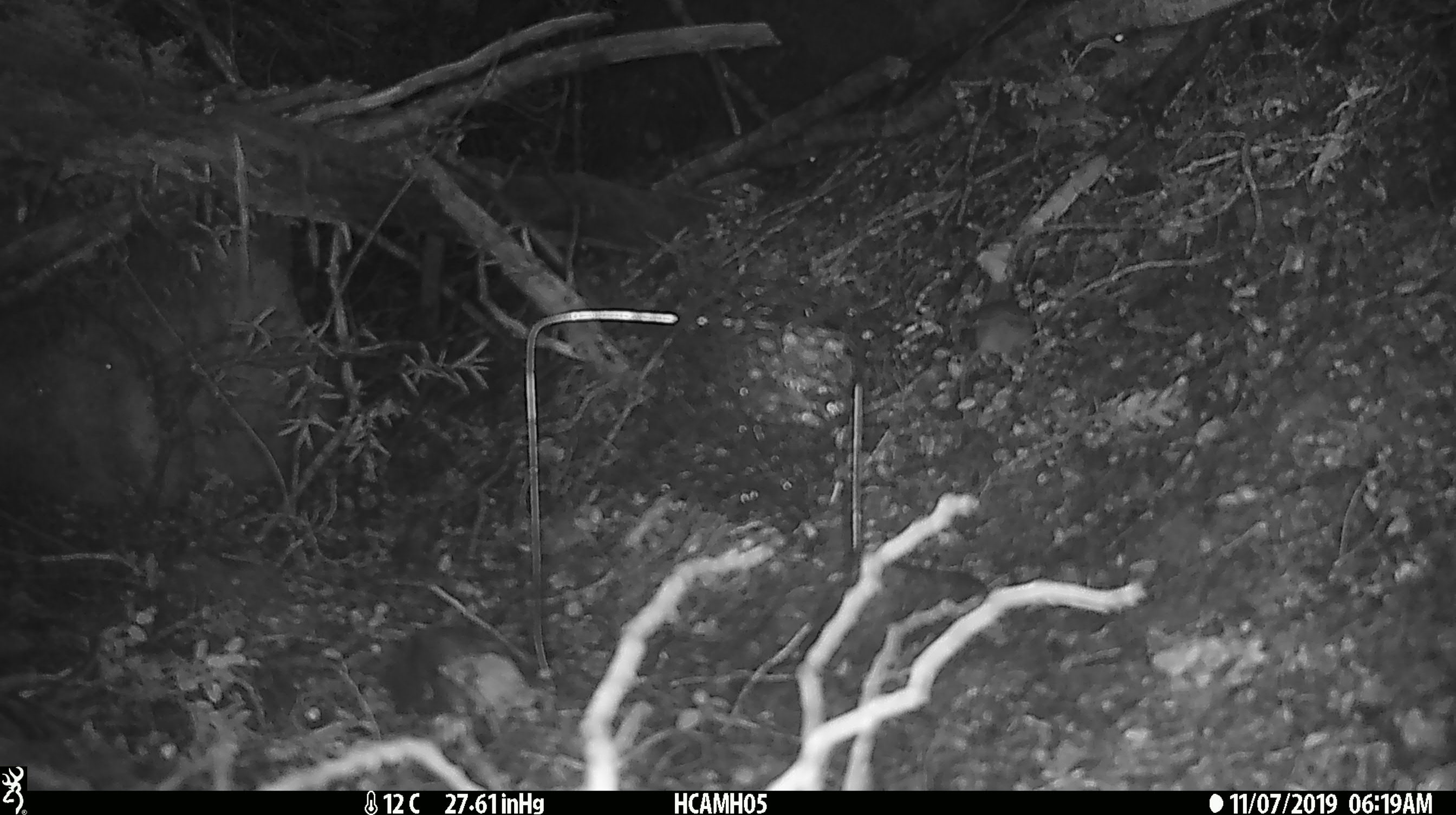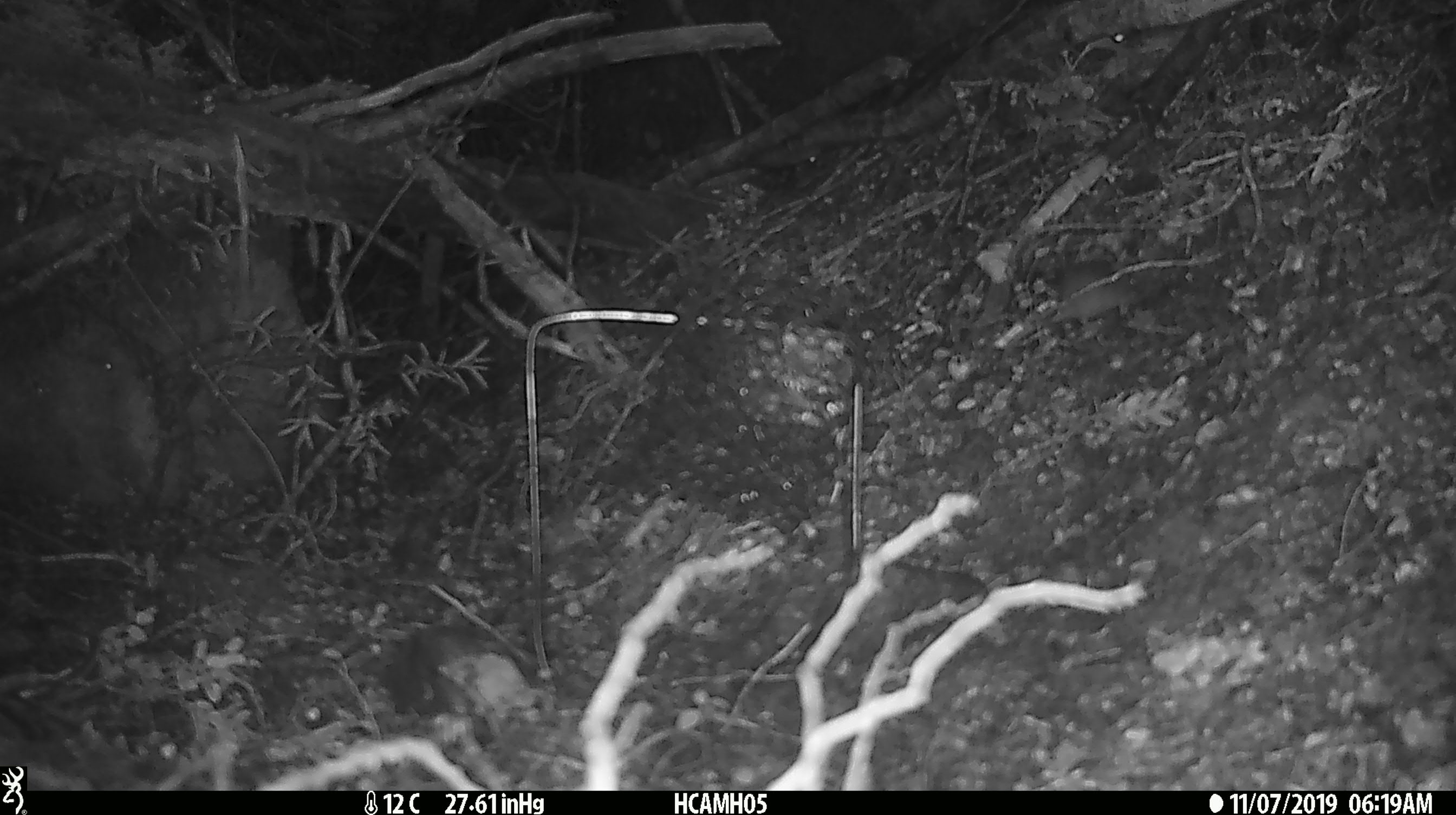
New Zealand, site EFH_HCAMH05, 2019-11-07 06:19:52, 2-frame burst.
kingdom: Animalia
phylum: Chordata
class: Mammalia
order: Rodentia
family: Muridae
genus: Mus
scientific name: Mus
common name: mouse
Mouse (Mus).